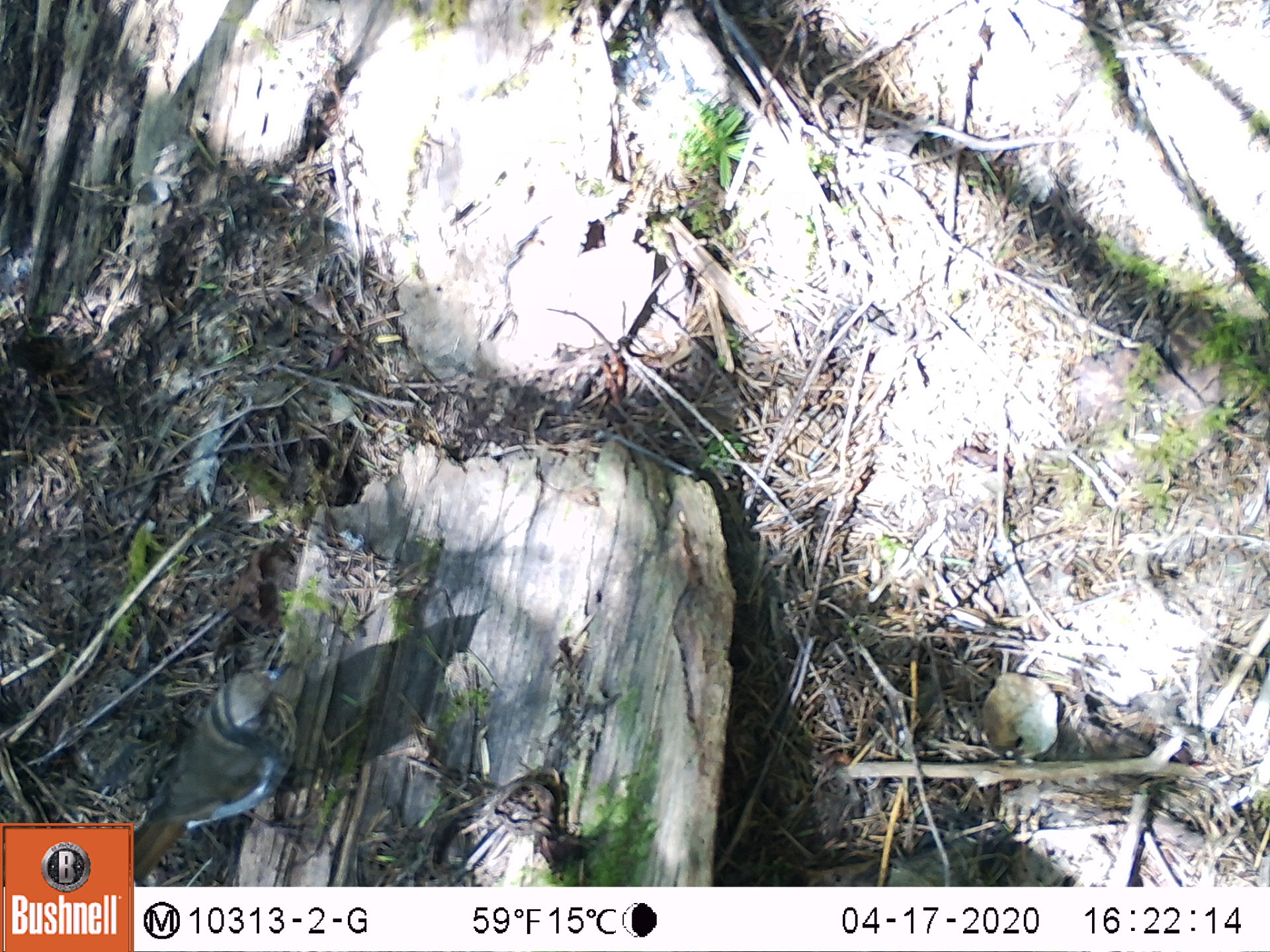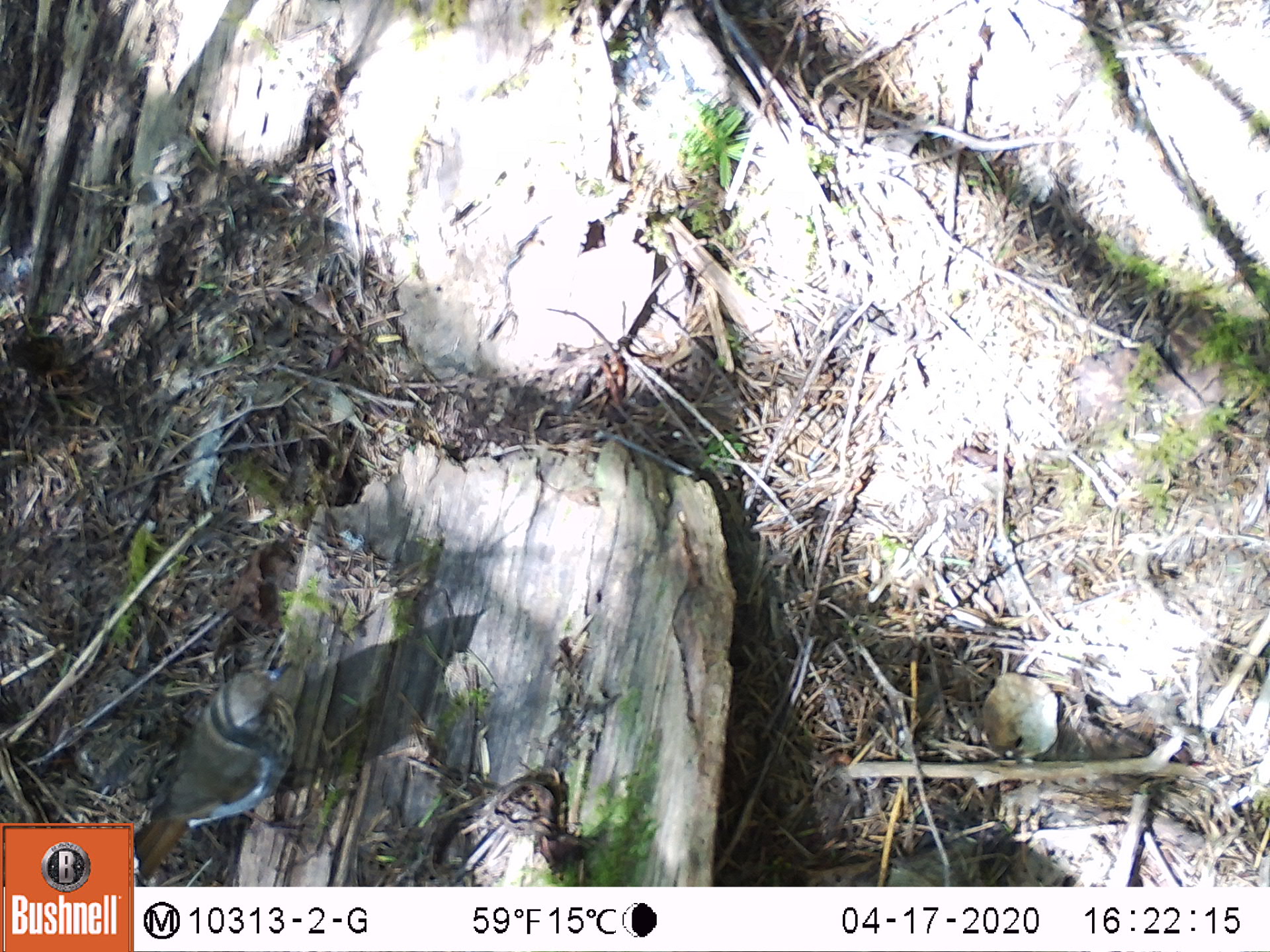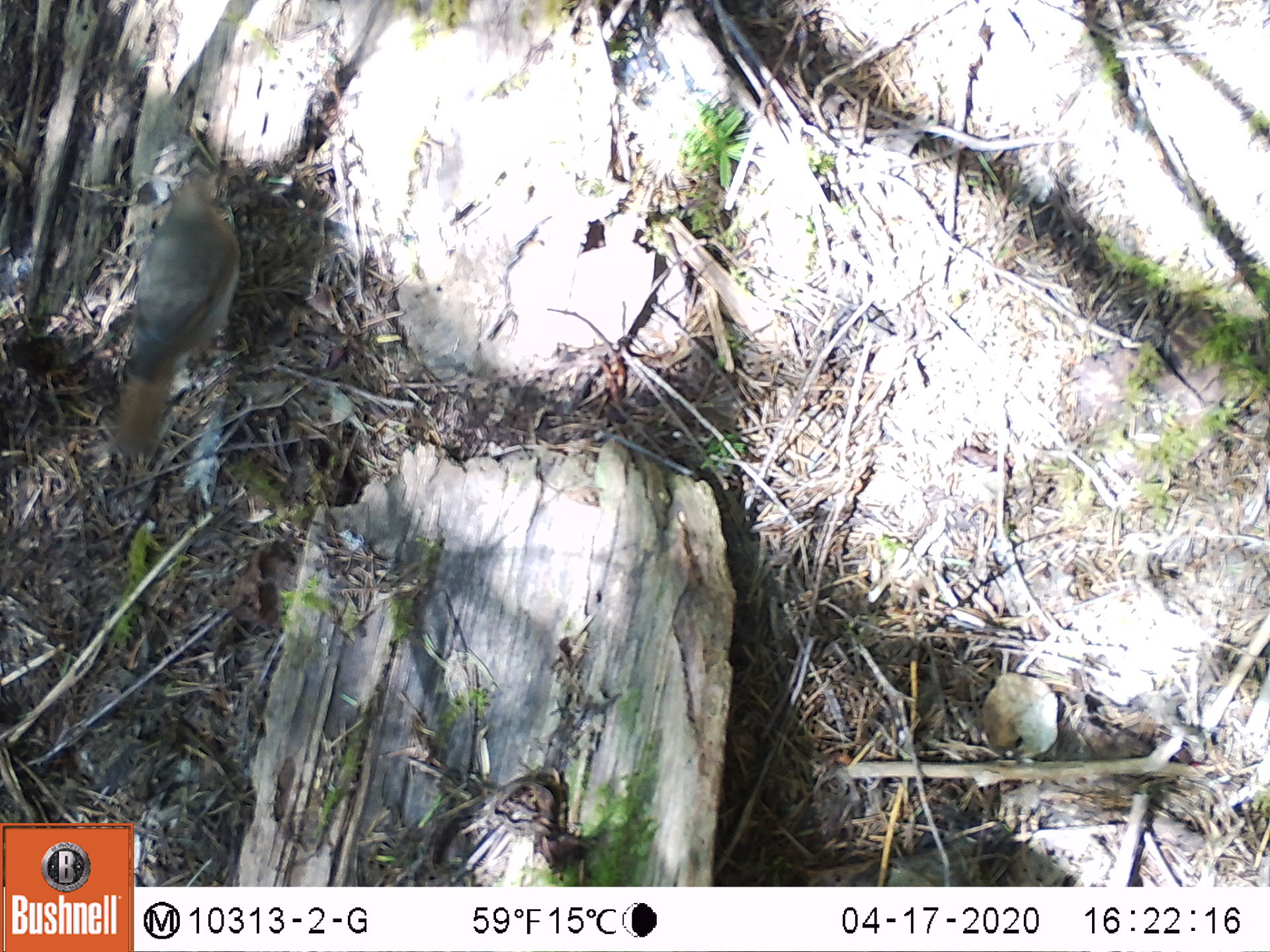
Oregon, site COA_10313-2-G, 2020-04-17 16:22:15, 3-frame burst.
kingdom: Animalia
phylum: Chordata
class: Aves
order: Passeriformes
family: Turdidae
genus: Catharus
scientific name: Catharus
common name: brown thrushes and nightingale-thrushes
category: catharus species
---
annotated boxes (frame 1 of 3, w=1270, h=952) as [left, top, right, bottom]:
catharus species: [137, 647, 312, 883]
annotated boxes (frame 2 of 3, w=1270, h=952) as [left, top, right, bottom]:
catharus species: [139, 644, 311, 883]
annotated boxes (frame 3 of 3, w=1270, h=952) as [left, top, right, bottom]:
catharus species: [98, 156, 246, 481]